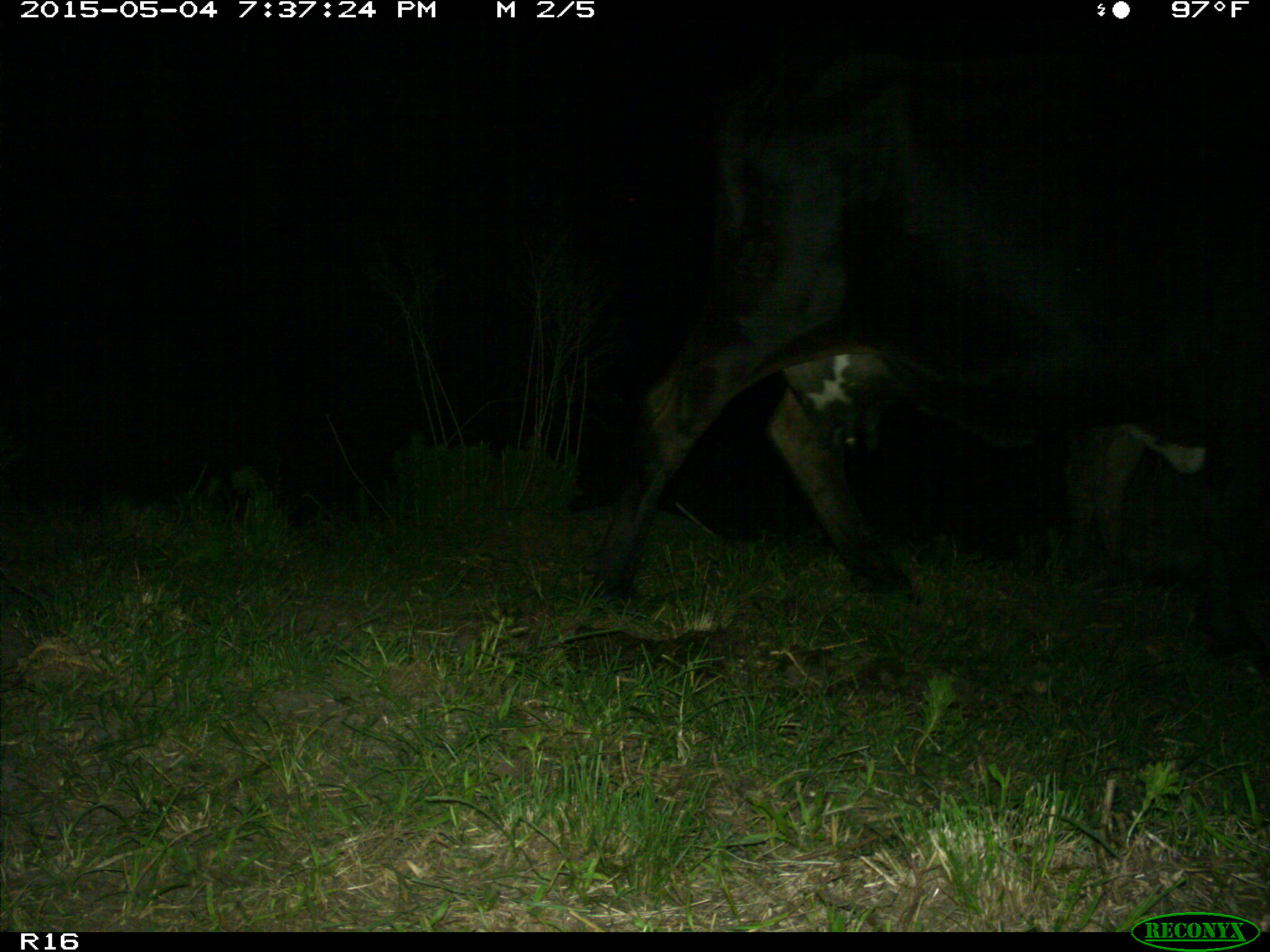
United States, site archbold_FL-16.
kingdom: Animalia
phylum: Chordata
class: Mammalia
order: Artiodactyla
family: Bovidae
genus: Bos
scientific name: Bos taurus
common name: domestic cow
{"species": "Bos taurus (domestic cow)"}